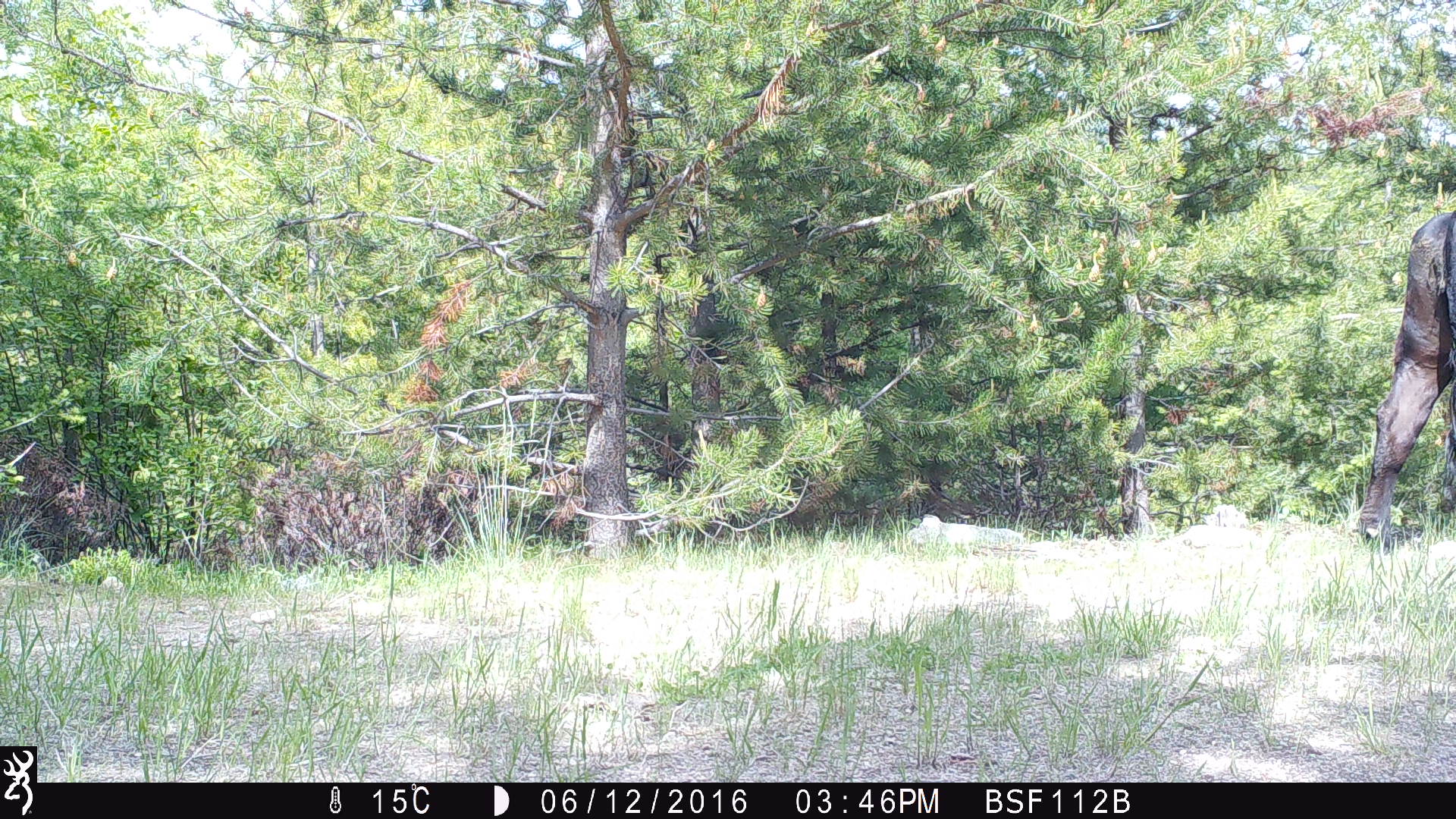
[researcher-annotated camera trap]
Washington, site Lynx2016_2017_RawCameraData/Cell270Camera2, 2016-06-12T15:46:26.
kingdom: Animalia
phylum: Chordata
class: Mammalia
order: Artiodactyla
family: Bovidae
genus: Bos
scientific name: Bos taurus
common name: domestic cattle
Domestic cattle (Bos taurus). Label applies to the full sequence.